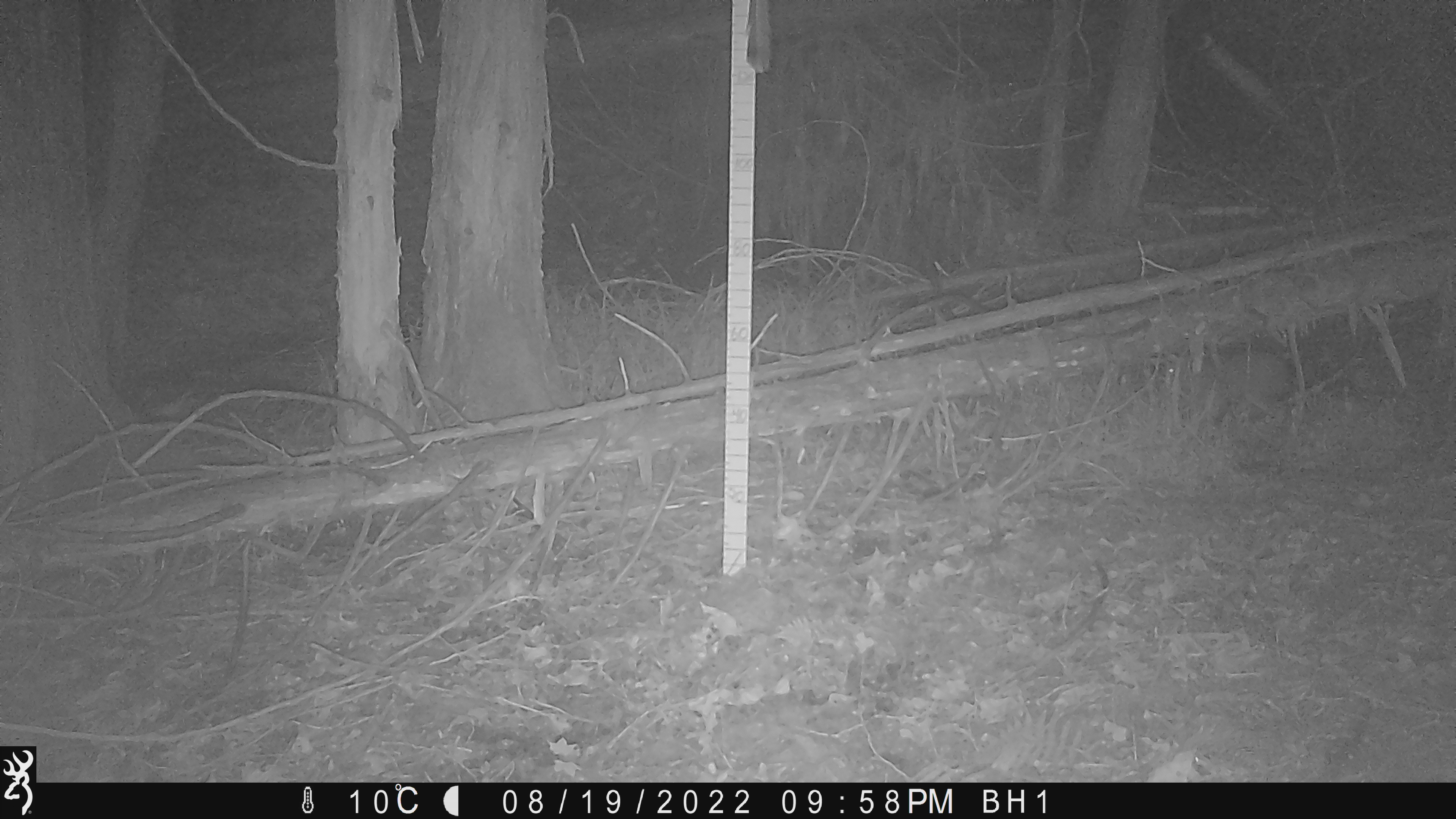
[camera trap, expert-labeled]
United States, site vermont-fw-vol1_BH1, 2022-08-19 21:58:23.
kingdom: Animalia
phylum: Chordata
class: Mammalia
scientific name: Mammalia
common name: mammal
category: mammal sp.